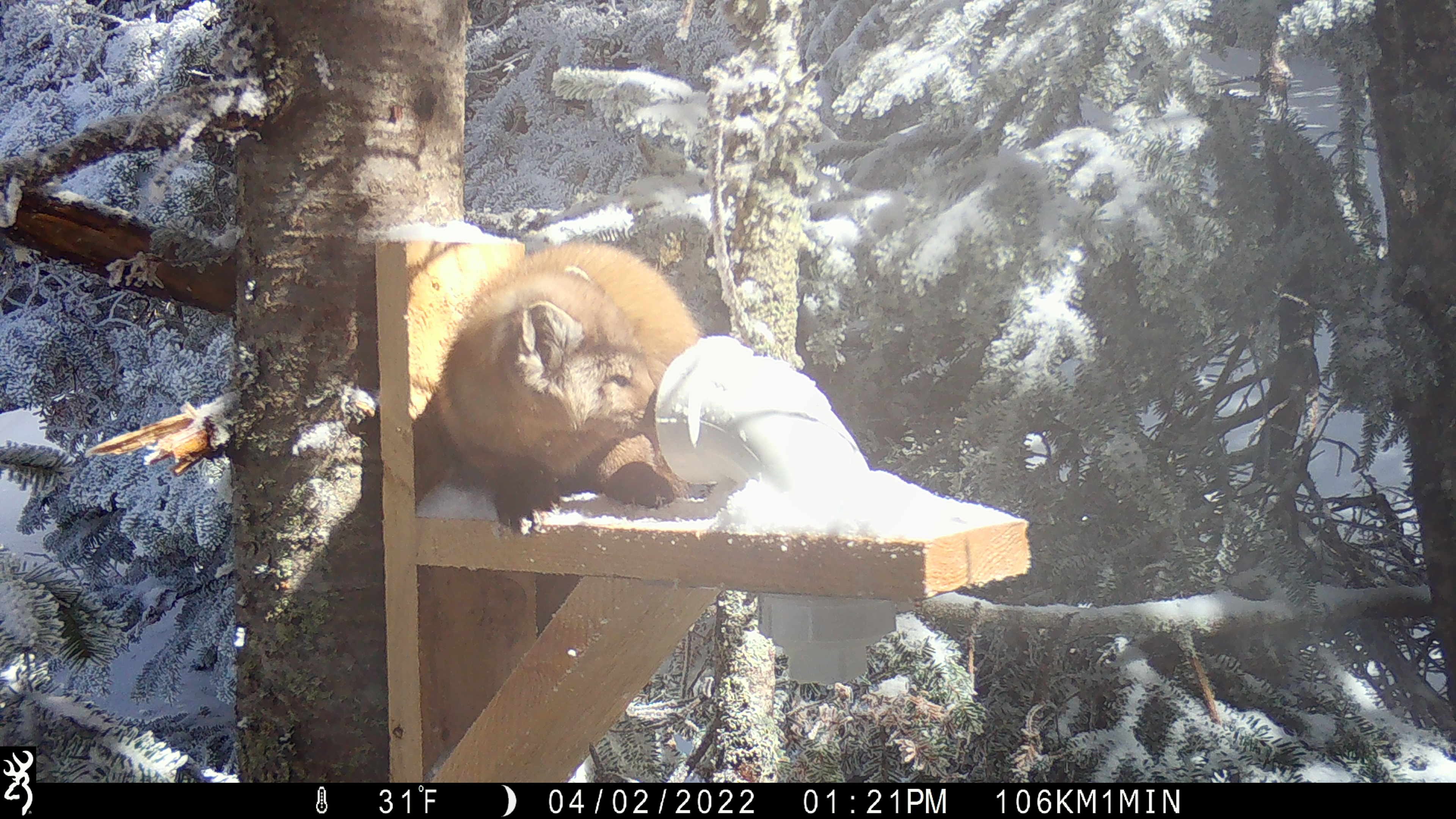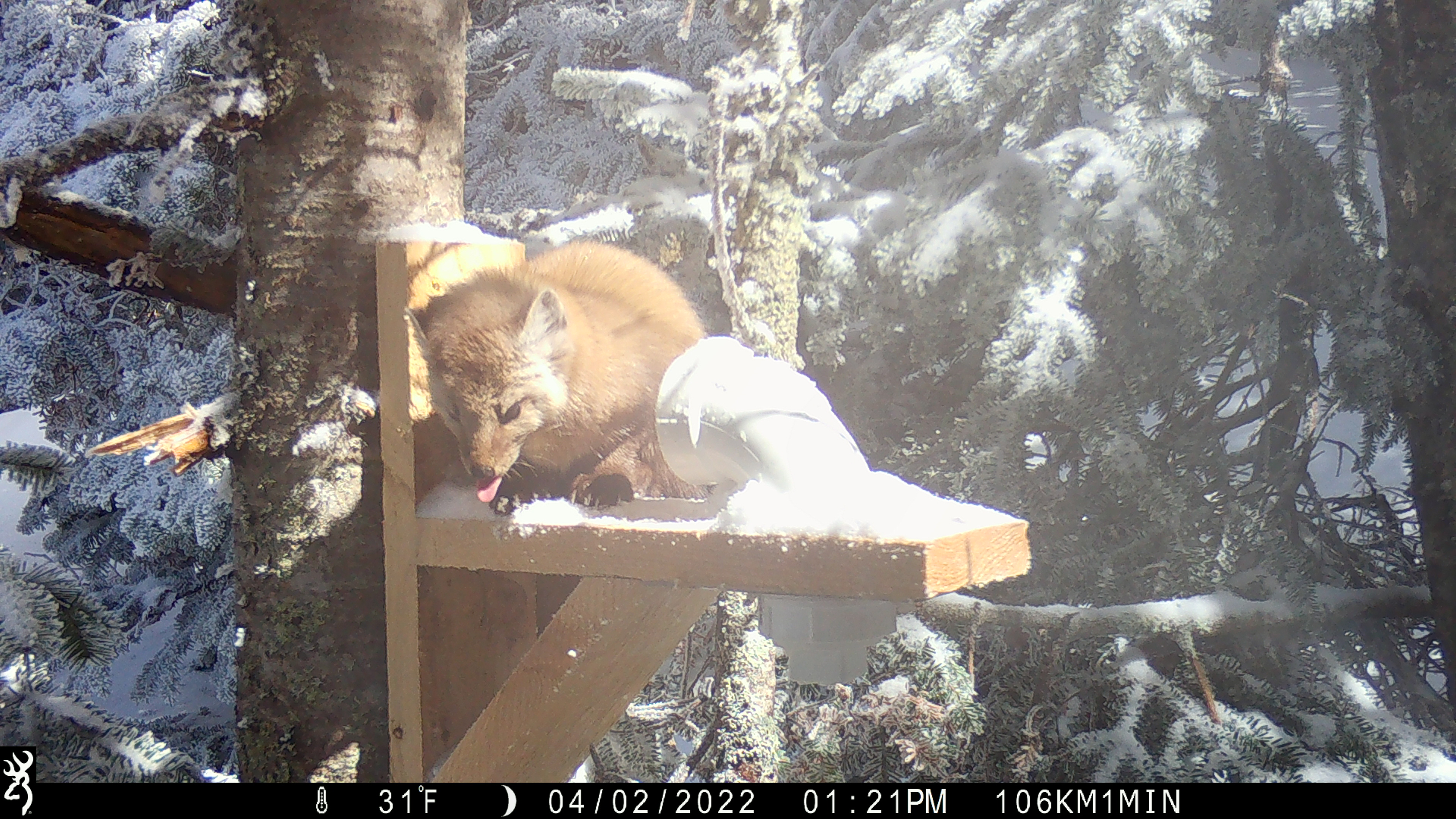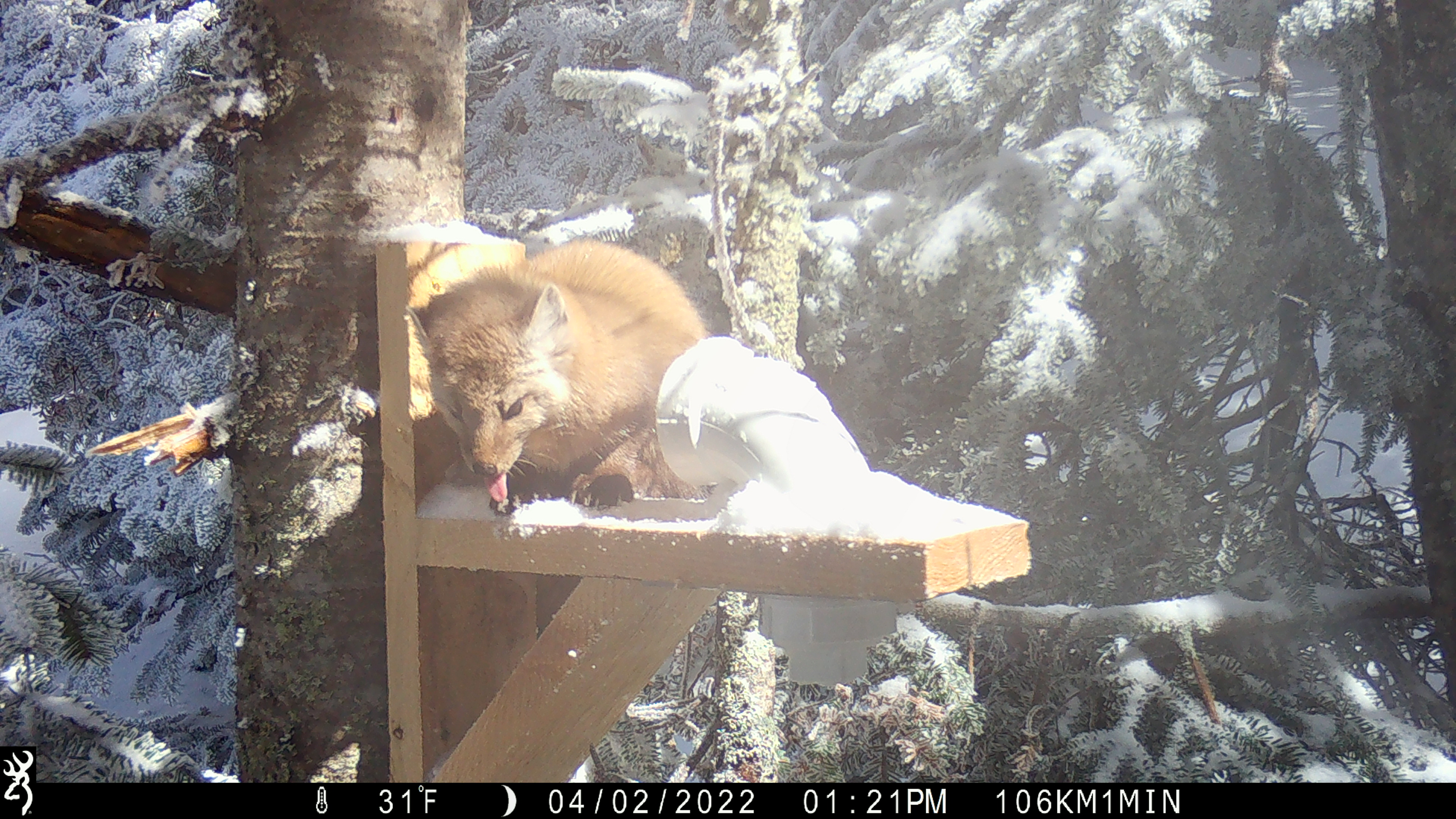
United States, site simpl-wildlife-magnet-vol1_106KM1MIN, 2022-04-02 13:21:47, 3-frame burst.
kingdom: Animalia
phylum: Chordata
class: Mammalia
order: Carnivora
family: Mustelidae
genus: Martes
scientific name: Martes americana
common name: american marten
American marten (Martes americana).